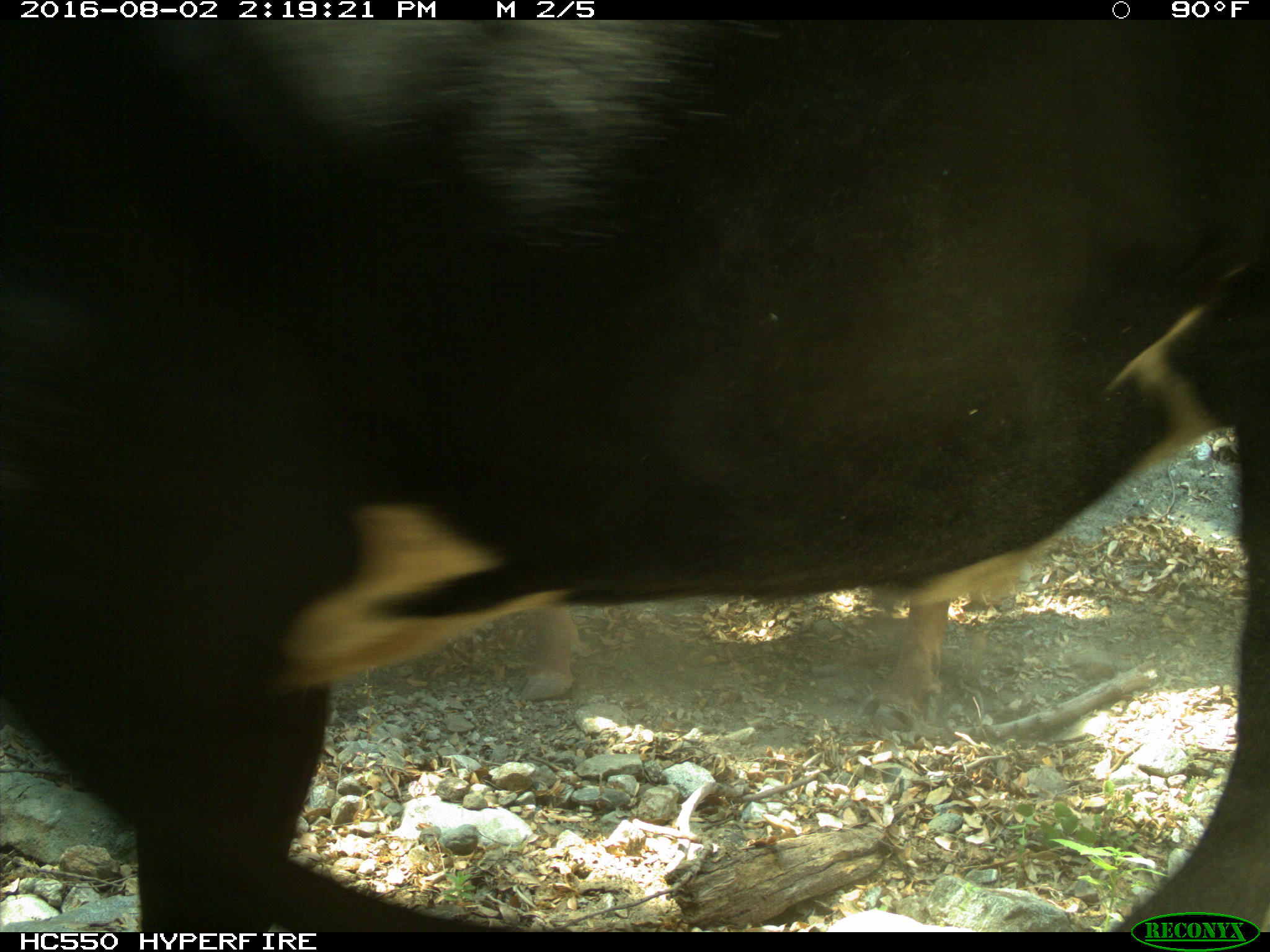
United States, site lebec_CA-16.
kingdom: Animalia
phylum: Chordata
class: Mammalia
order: Artiodactyla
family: Bovidae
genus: Bos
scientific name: Bos taurus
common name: domestic cow